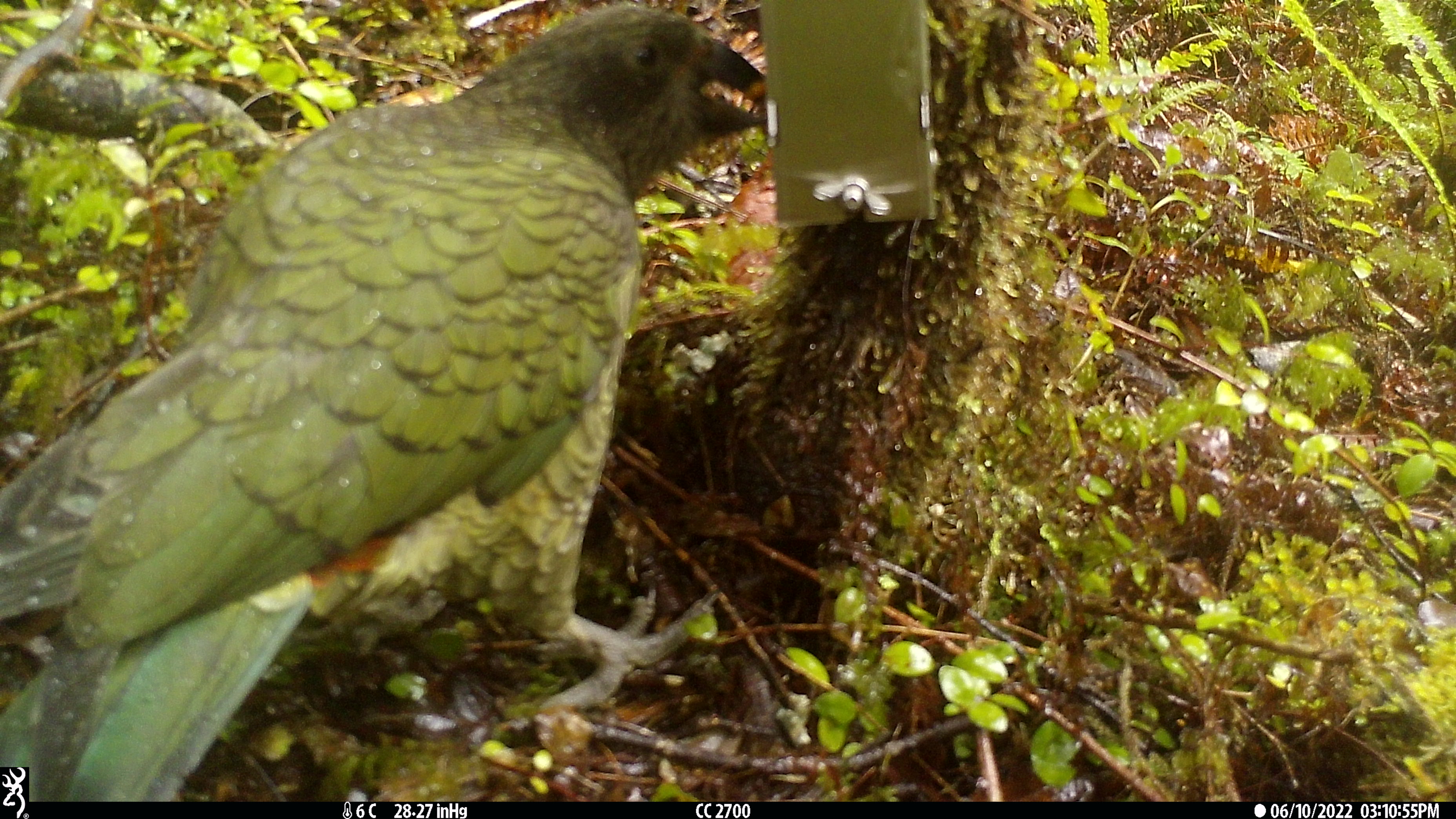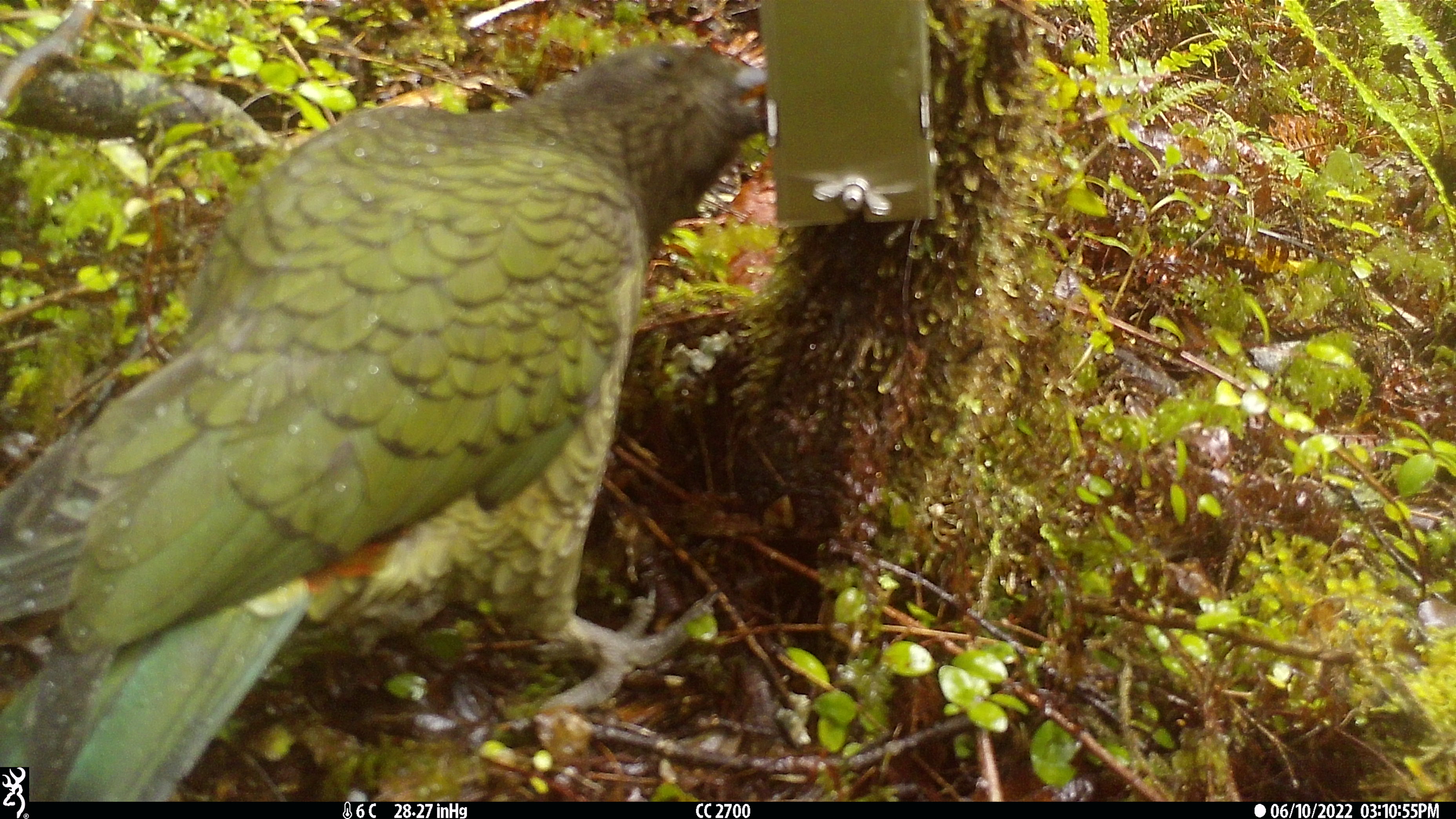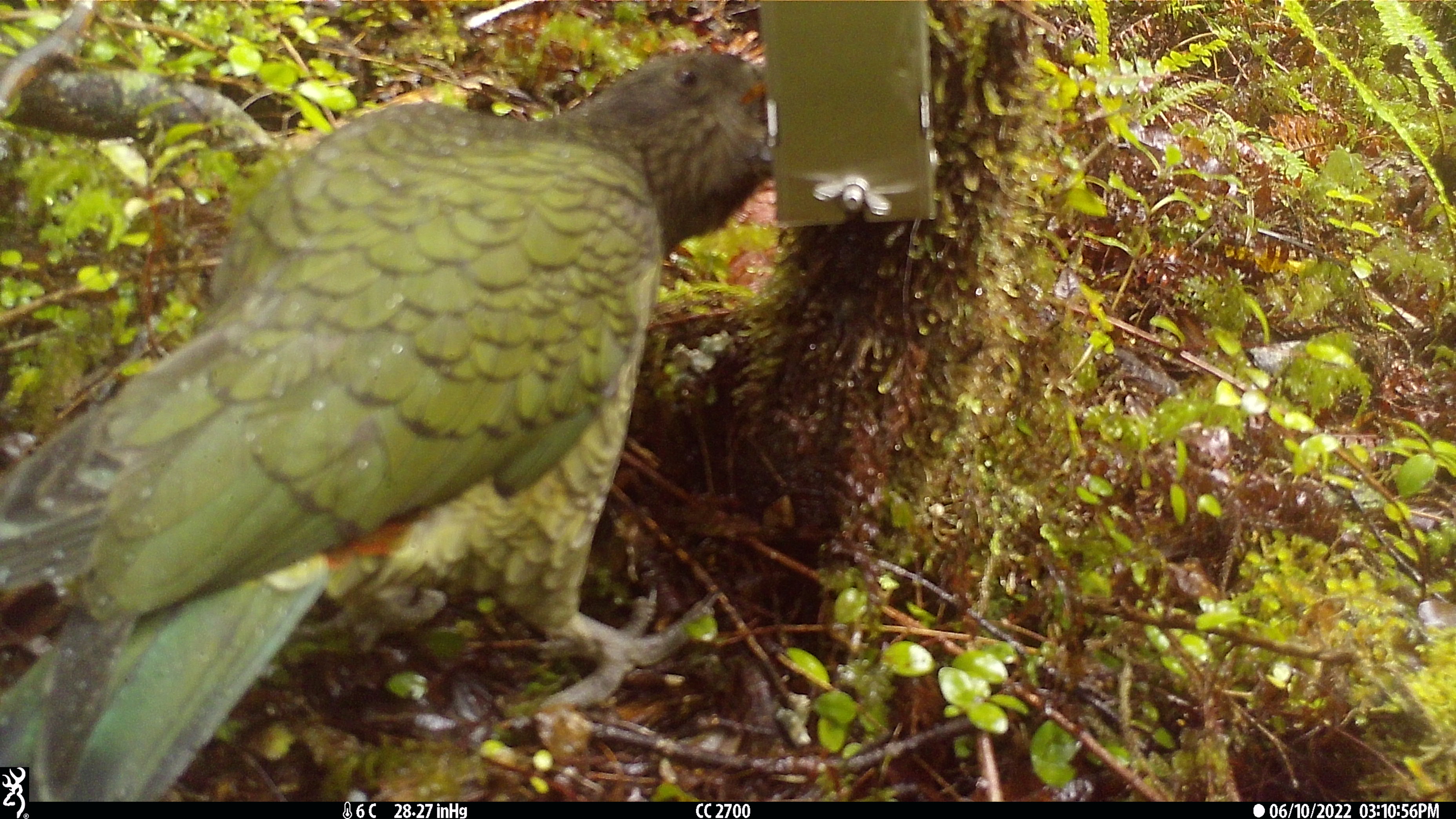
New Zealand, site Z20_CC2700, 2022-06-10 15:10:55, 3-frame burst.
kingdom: Animalia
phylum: Chordata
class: Aves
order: Psittaciformes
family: Strigopidae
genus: Nestor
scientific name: Nestor notabilis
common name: kea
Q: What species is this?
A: Kea (Nestor notabilis).